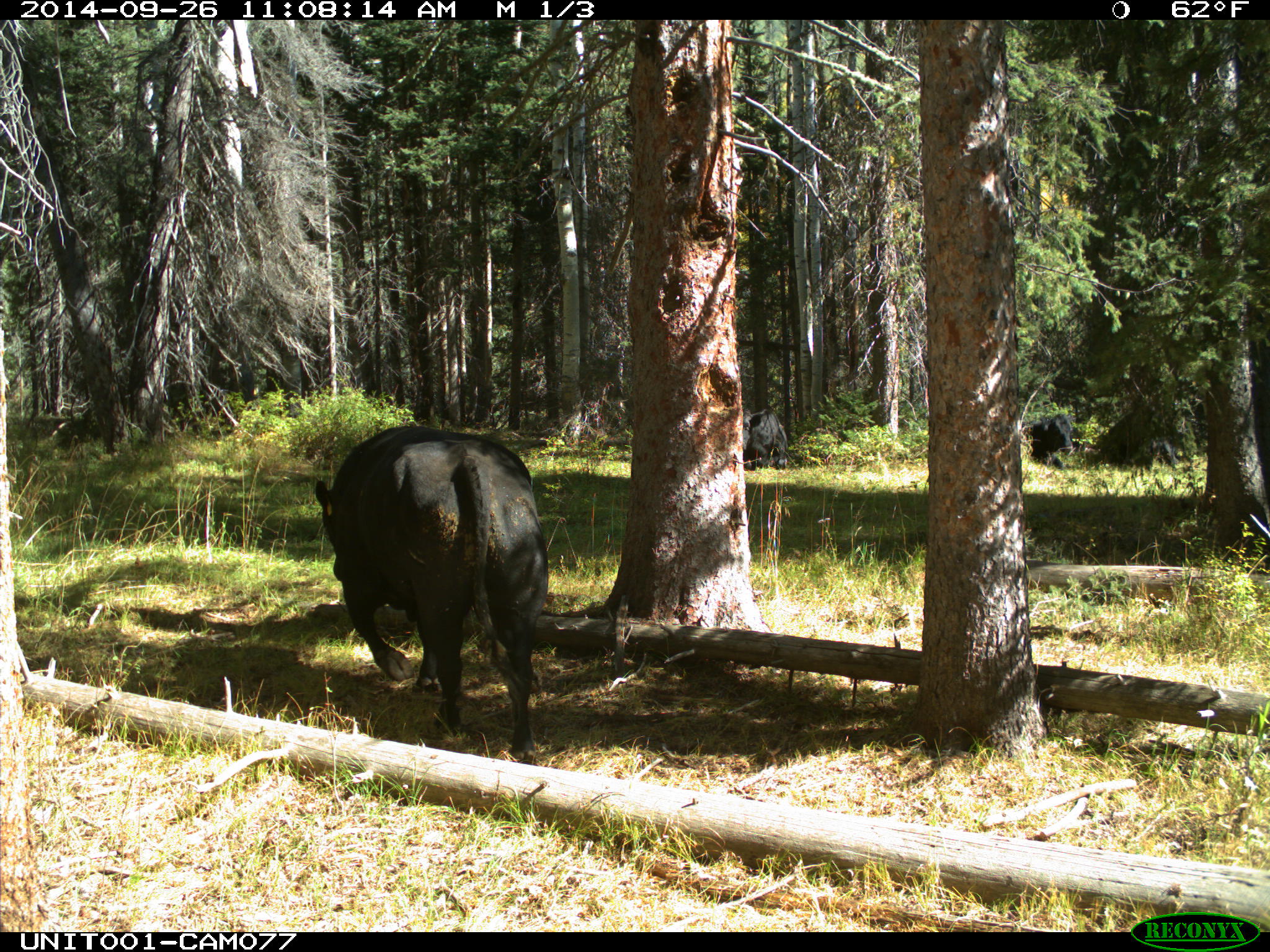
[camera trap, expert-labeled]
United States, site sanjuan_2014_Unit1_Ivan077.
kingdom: Animalia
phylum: Chordata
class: Mammalia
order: Artiodactyla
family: Bovidae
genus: Bos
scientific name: Bos taurus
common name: domestic cow